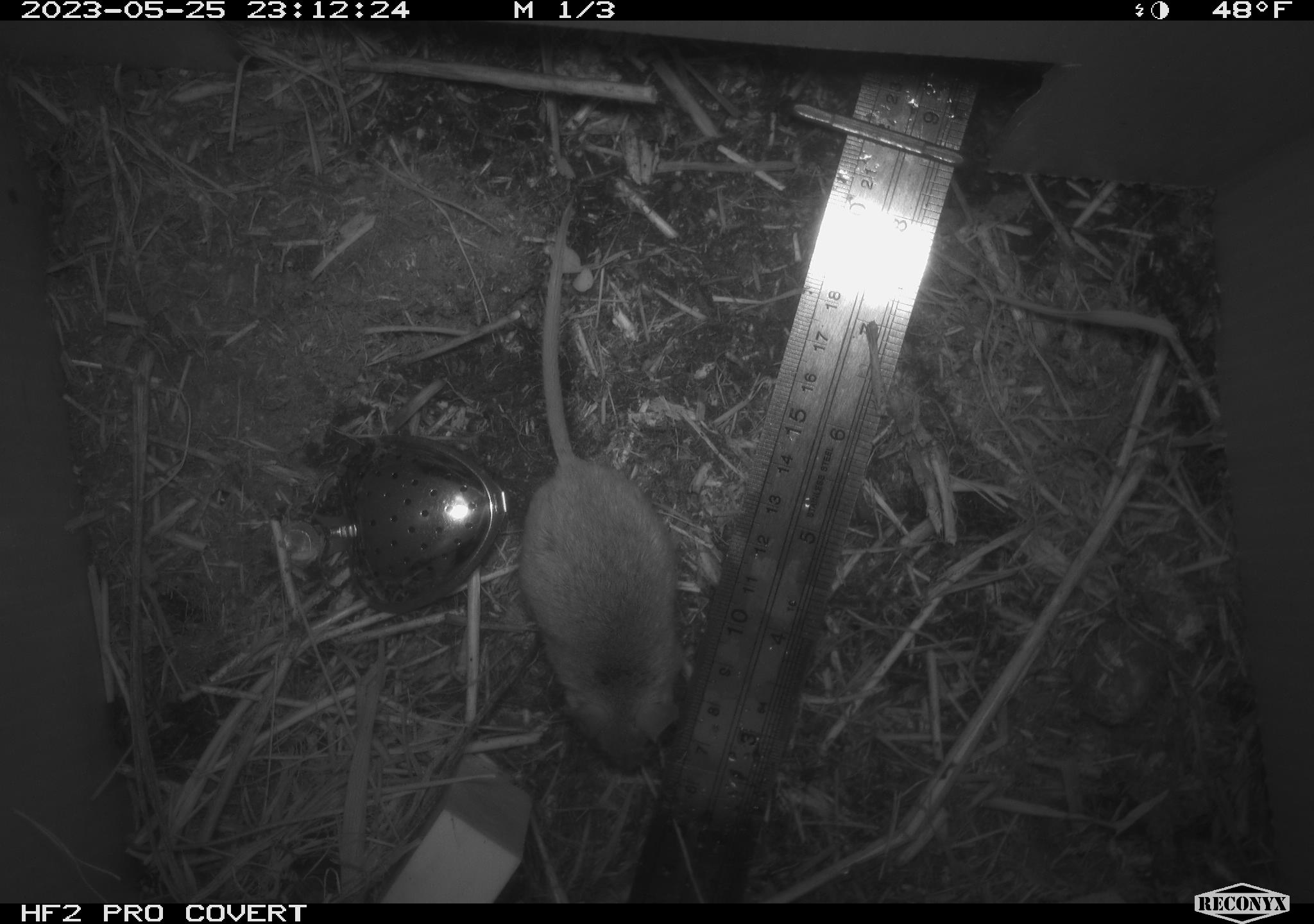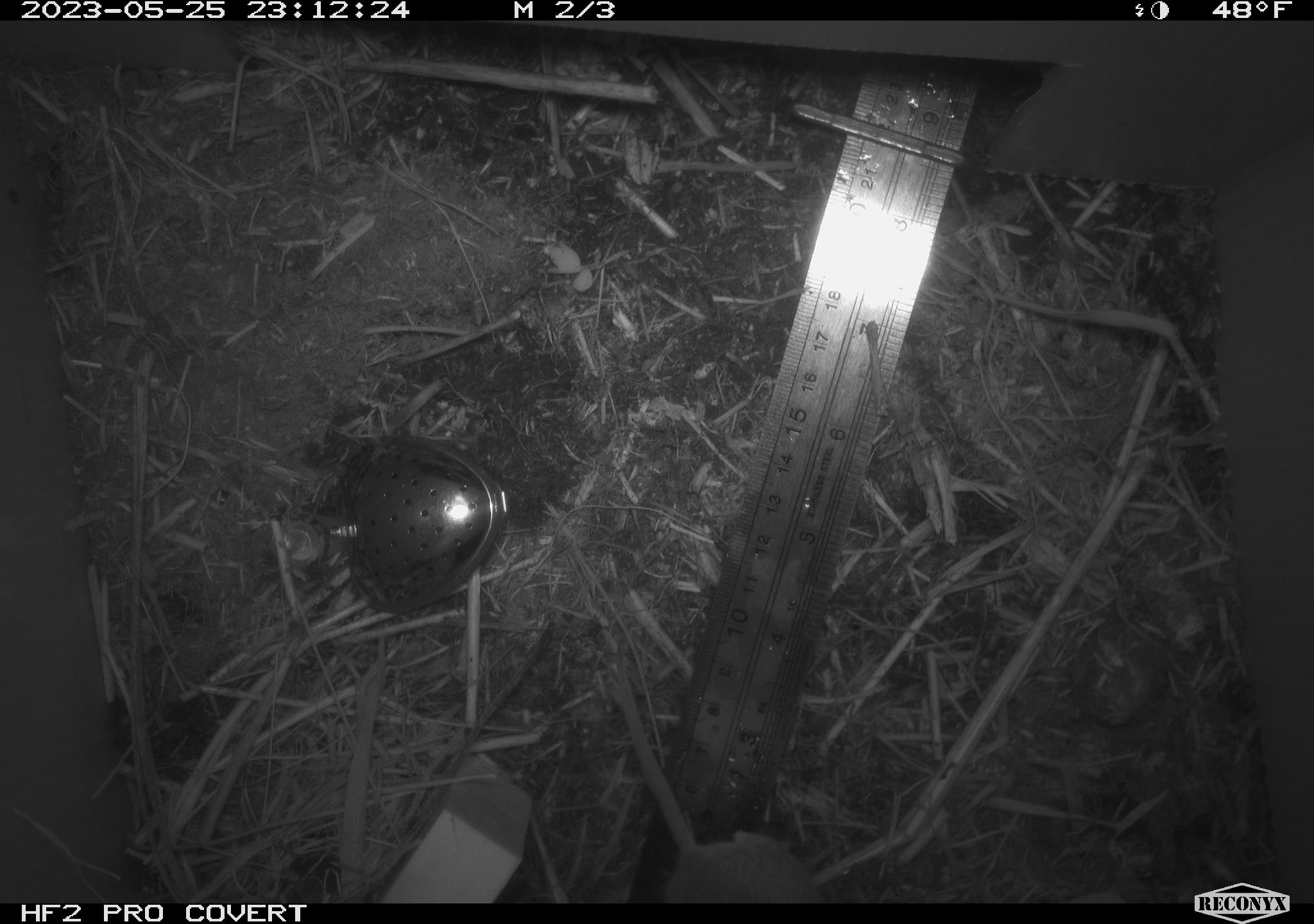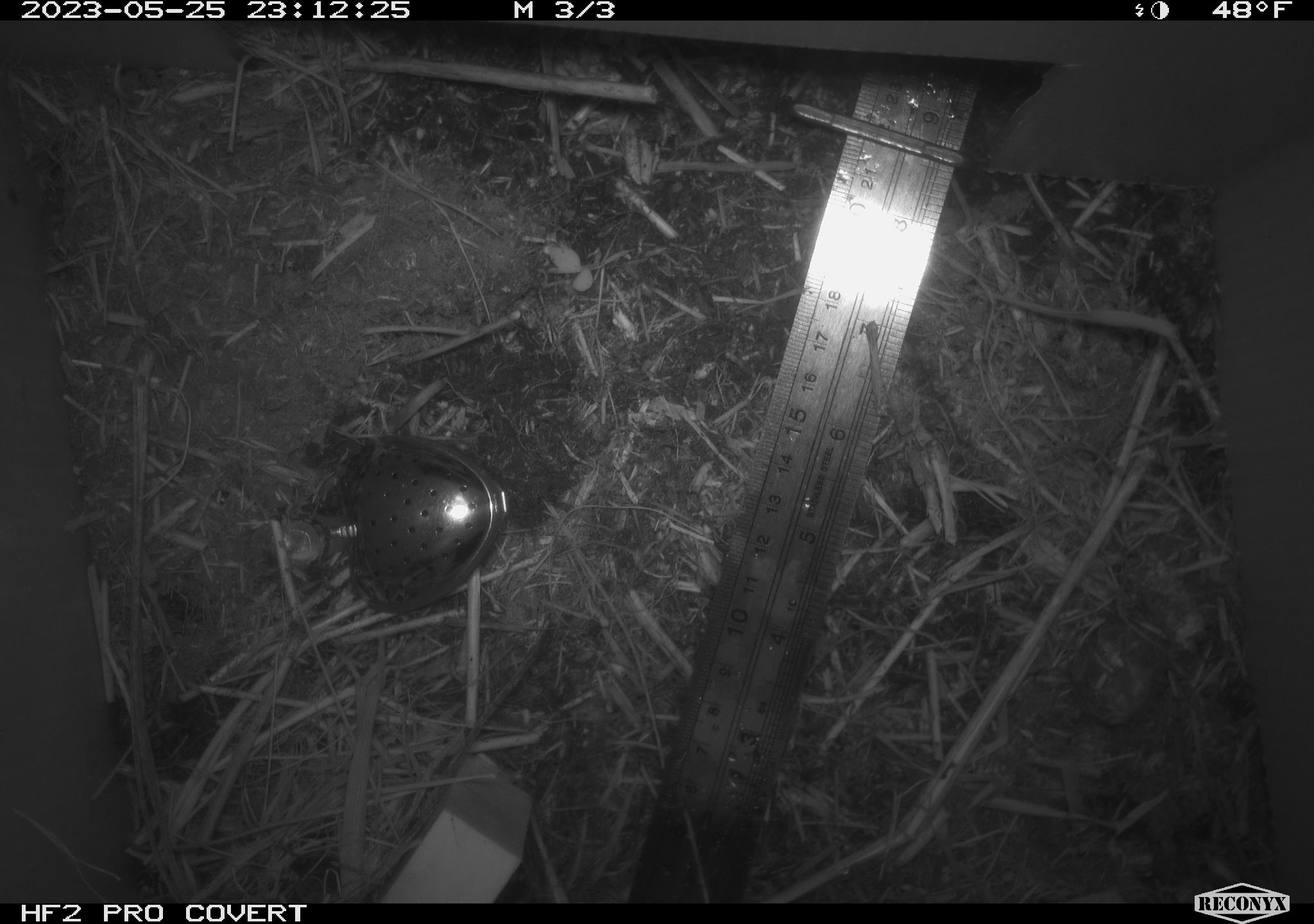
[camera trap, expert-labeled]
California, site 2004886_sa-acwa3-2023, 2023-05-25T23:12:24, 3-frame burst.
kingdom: Animalia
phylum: Chordata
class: Mammalia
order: Rodentia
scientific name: Rodentia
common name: mouse species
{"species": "mouse species (Rodentia)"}